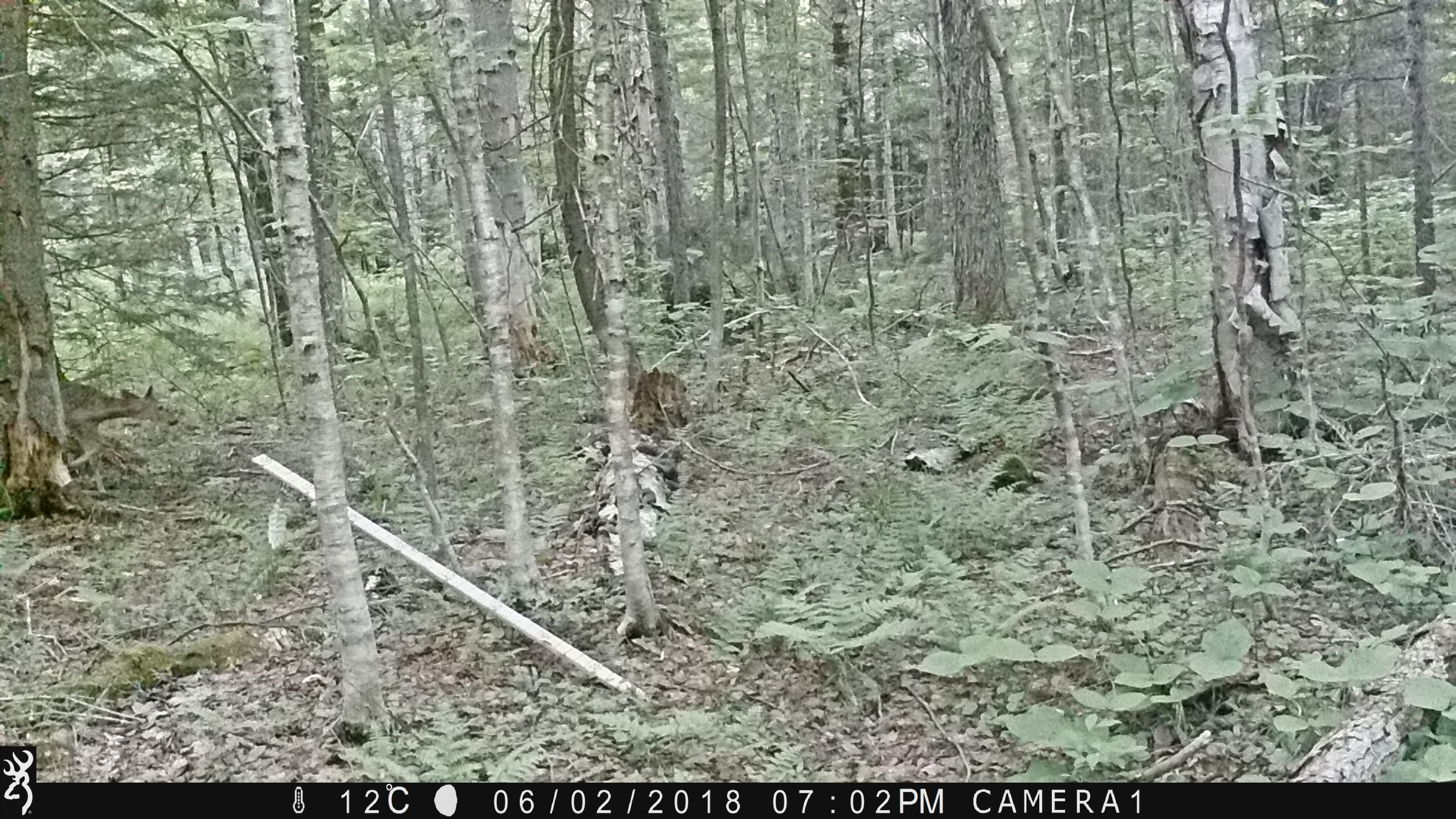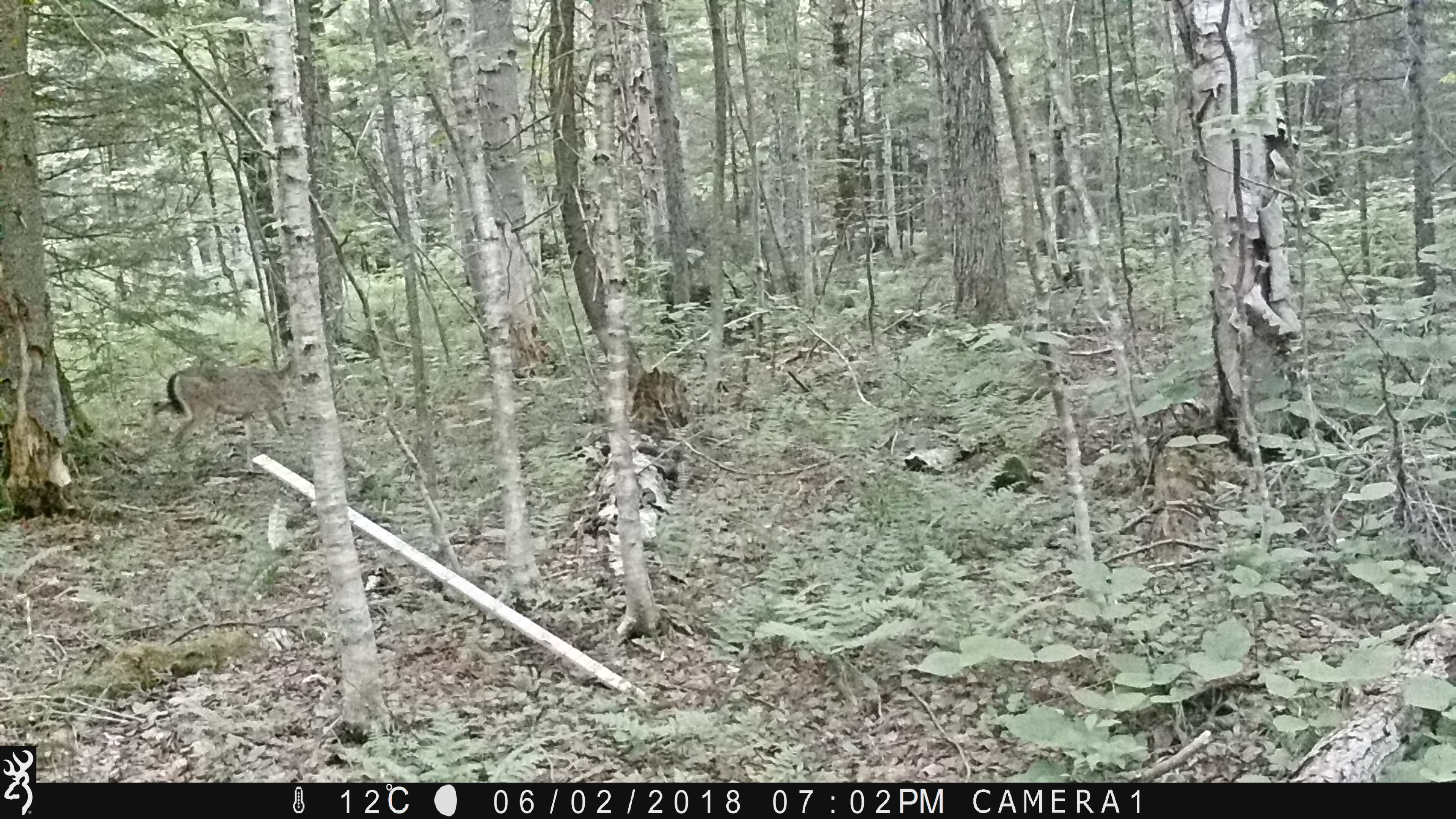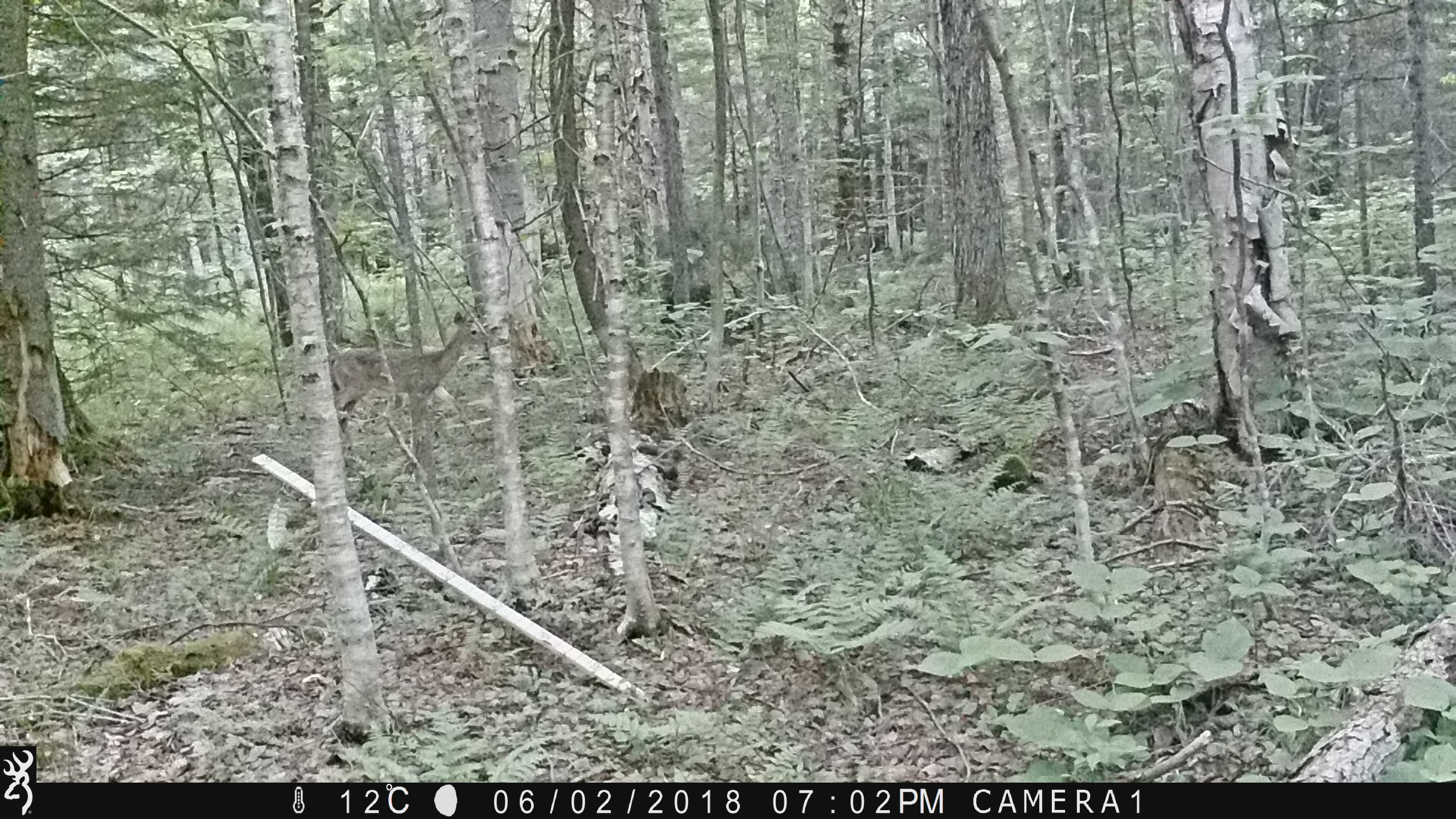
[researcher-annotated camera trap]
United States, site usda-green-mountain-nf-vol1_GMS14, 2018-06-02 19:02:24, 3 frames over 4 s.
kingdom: Animalia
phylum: Chordata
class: Mammalia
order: Artiodactyla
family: Cervidae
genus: Odocoileus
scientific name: Odocoileus virginianus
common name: white-tailed deer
White-tailed deer (Odocoileus virginianus).